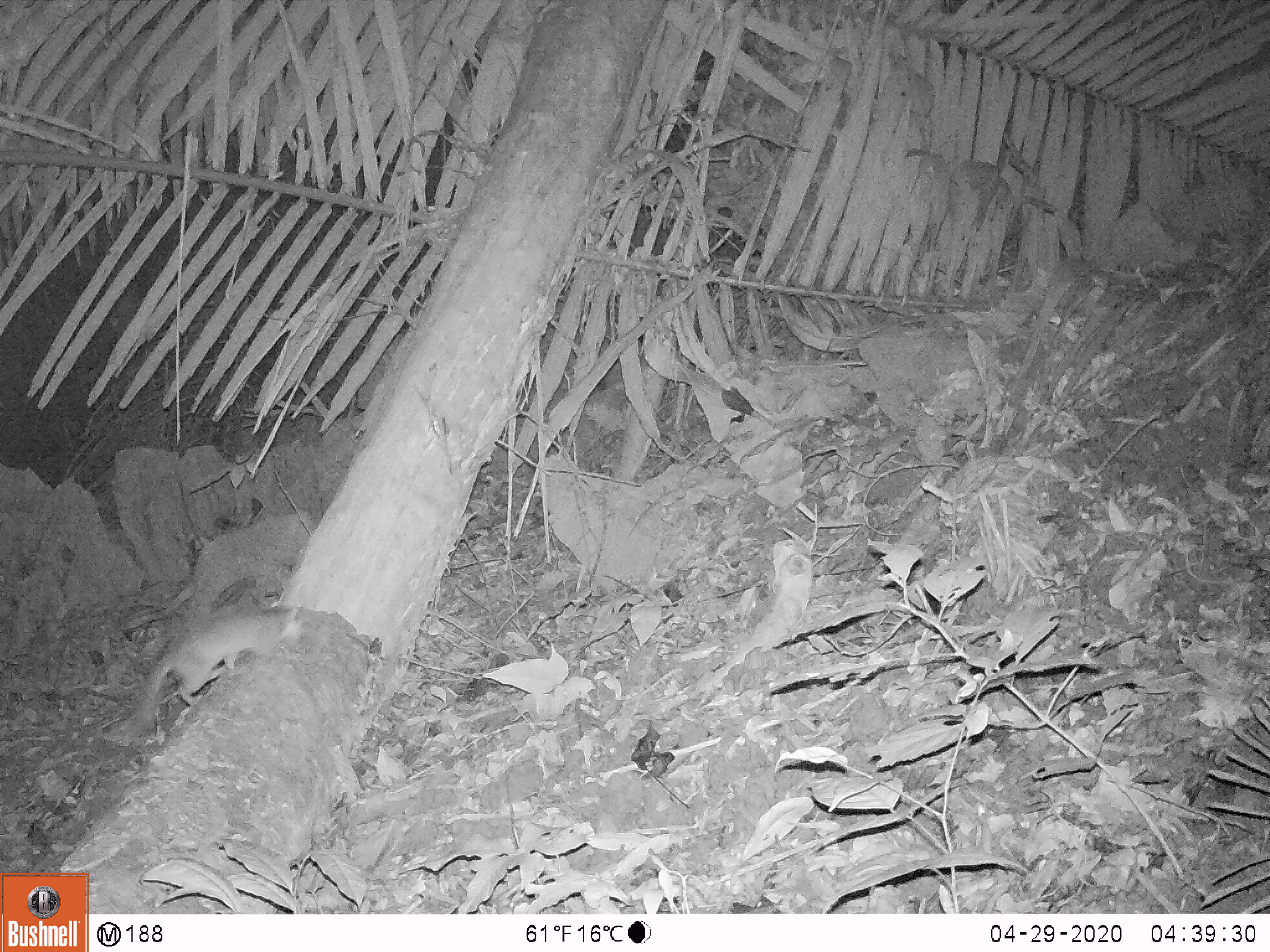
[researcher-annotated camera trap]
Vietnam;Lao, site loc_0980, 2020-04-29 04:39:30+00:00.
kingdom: Animalia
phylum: Chordata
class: Mammalia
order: Rodentia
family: Muridae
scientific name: Muridae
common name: old-world mice and rats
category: unidentified murid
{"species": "unidentified murid (old-world mice and rats) (Muridae)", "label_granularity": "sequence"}